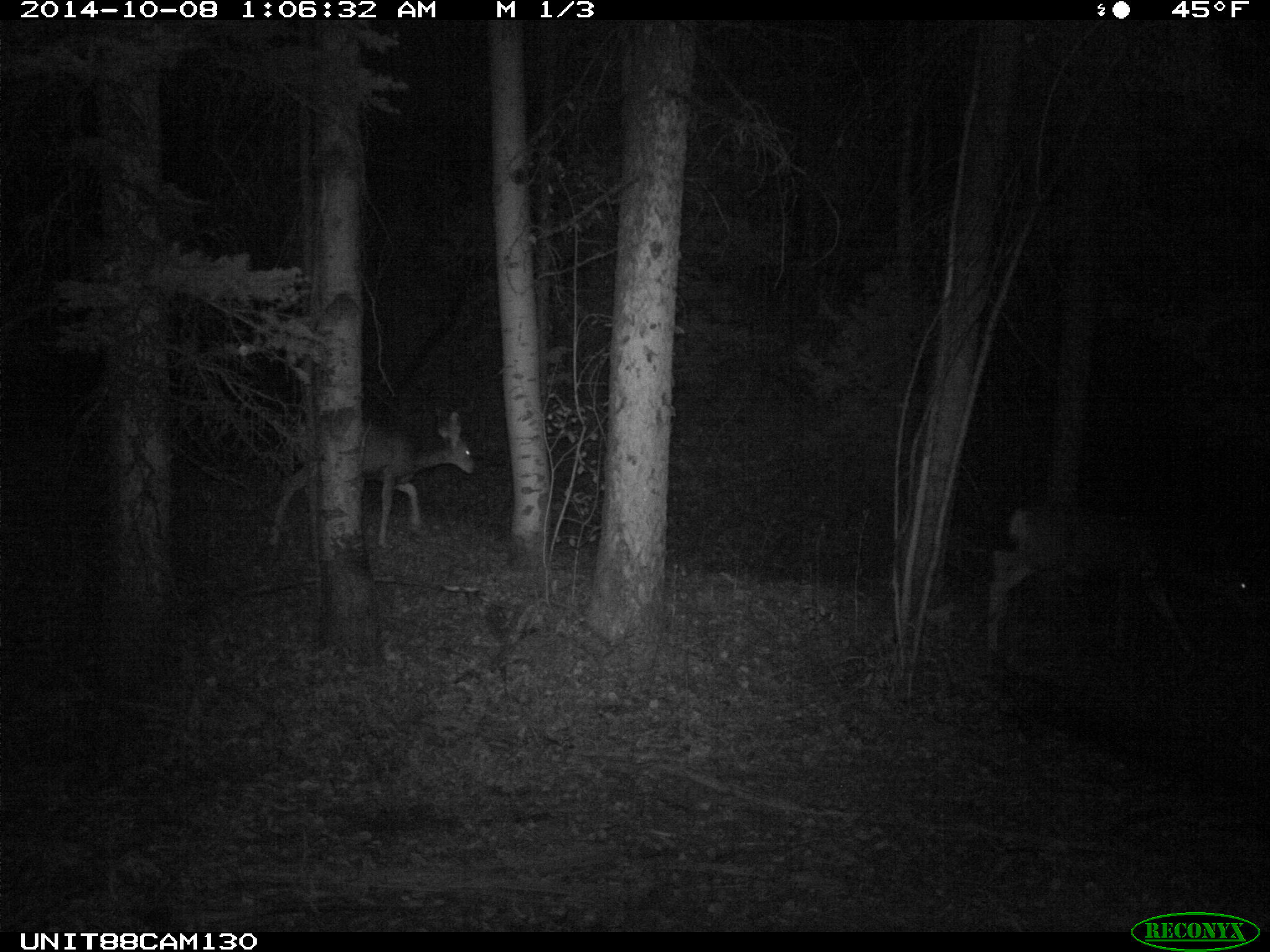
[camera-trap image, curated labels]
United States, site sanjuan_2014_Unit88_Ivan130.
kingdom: Animalia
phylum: Chordata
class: Mammalia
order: Artiodactyla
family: Cervidae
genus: Odocoileus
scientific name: Odocoileus hemionus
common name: mule deer